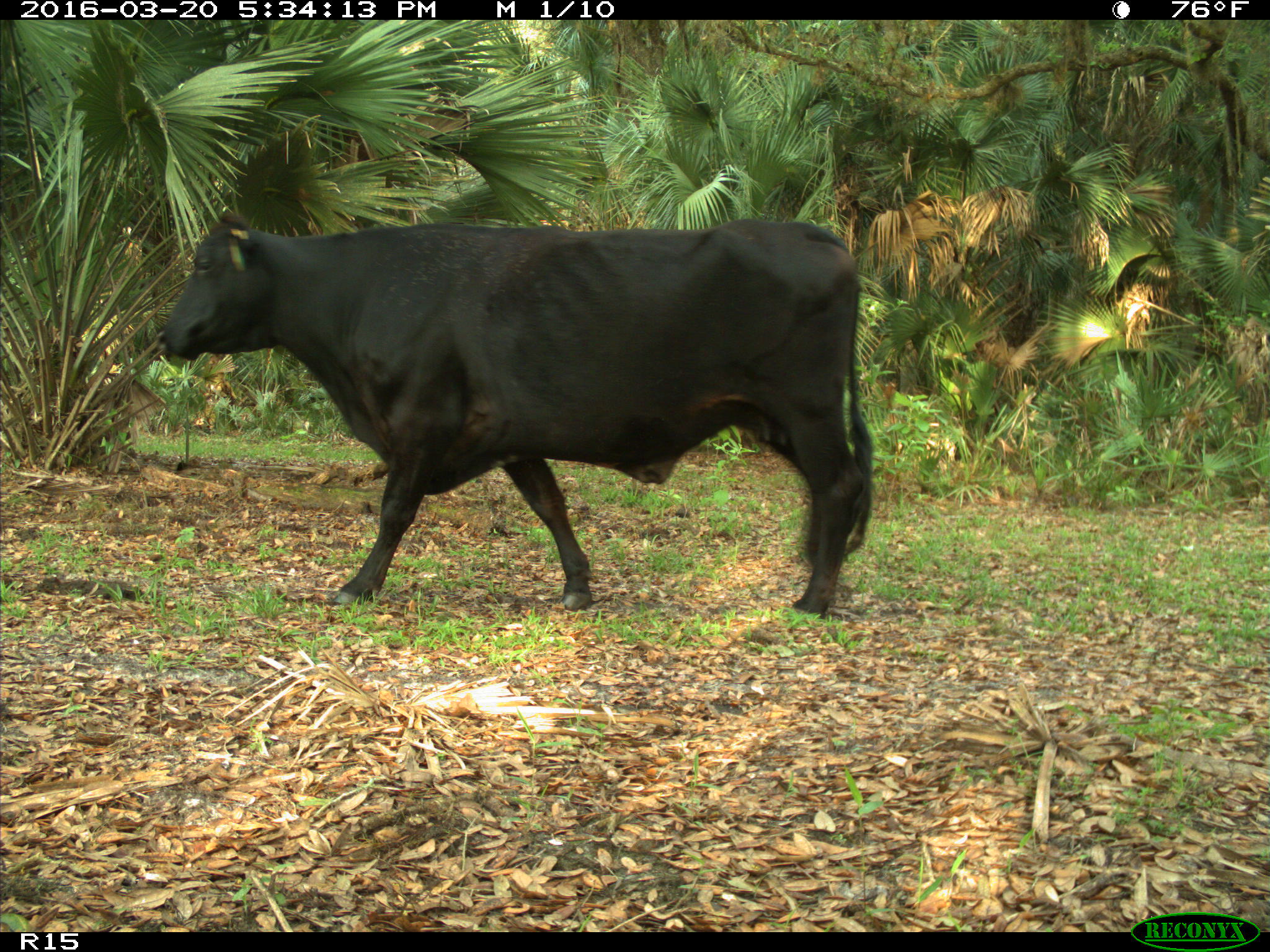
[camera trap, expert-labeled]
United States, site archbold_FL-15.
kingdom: Animalia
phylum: Chordata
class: Mammalia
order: Artiodactyla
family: Bovidae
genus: Bos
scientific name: Bos taurus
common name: domestic cow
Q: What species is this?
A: Bos taurus (domestic cow).